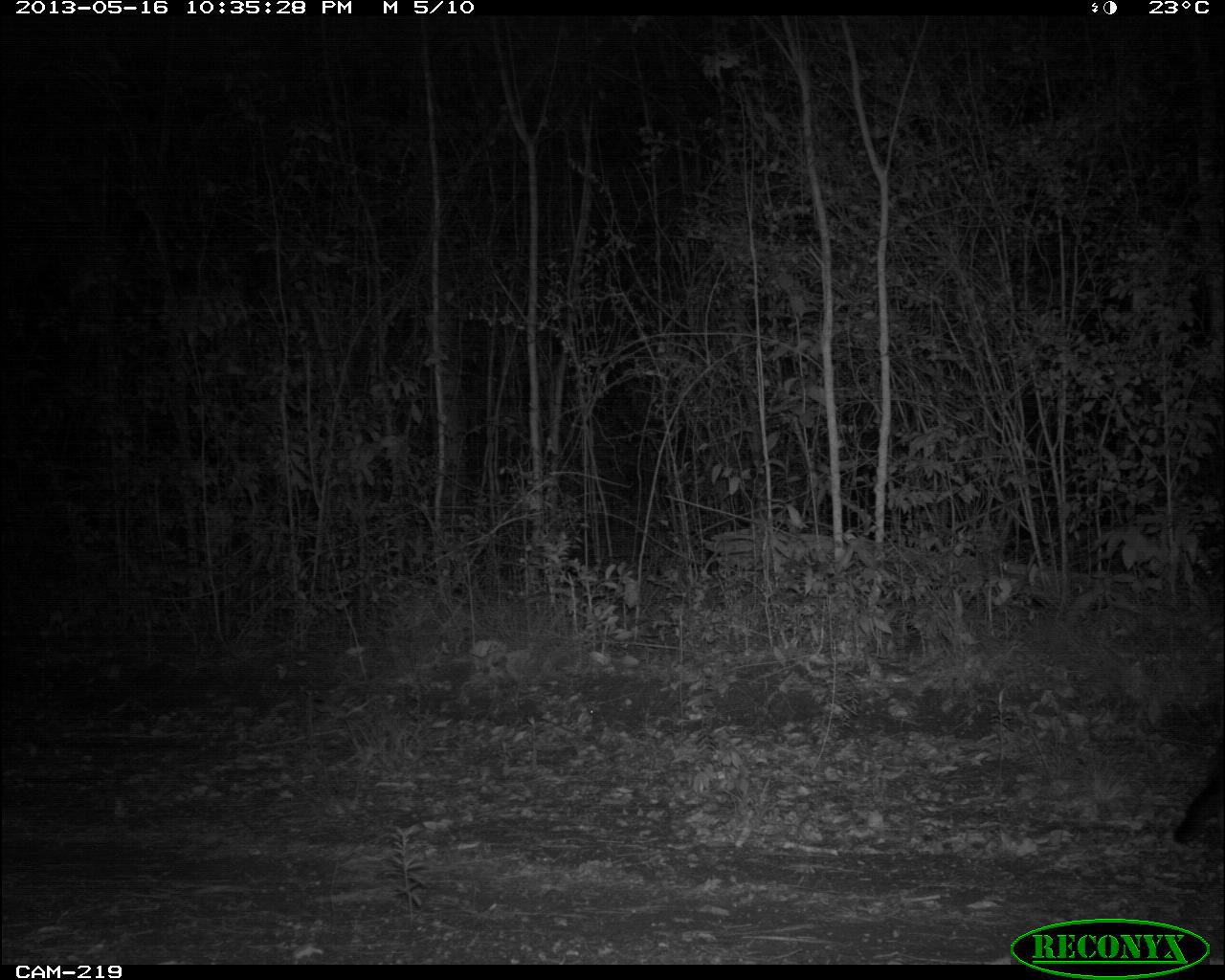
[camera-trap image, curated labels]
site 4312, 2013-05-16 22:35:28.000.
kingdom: Animalia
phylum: Chordata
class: Mammalia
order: Carnivora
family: Canidae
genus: Urocyon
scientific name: Urocyon cinereoargenteus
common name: gray fox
Urocyon cinereoargenteus (gray fox), count 1.